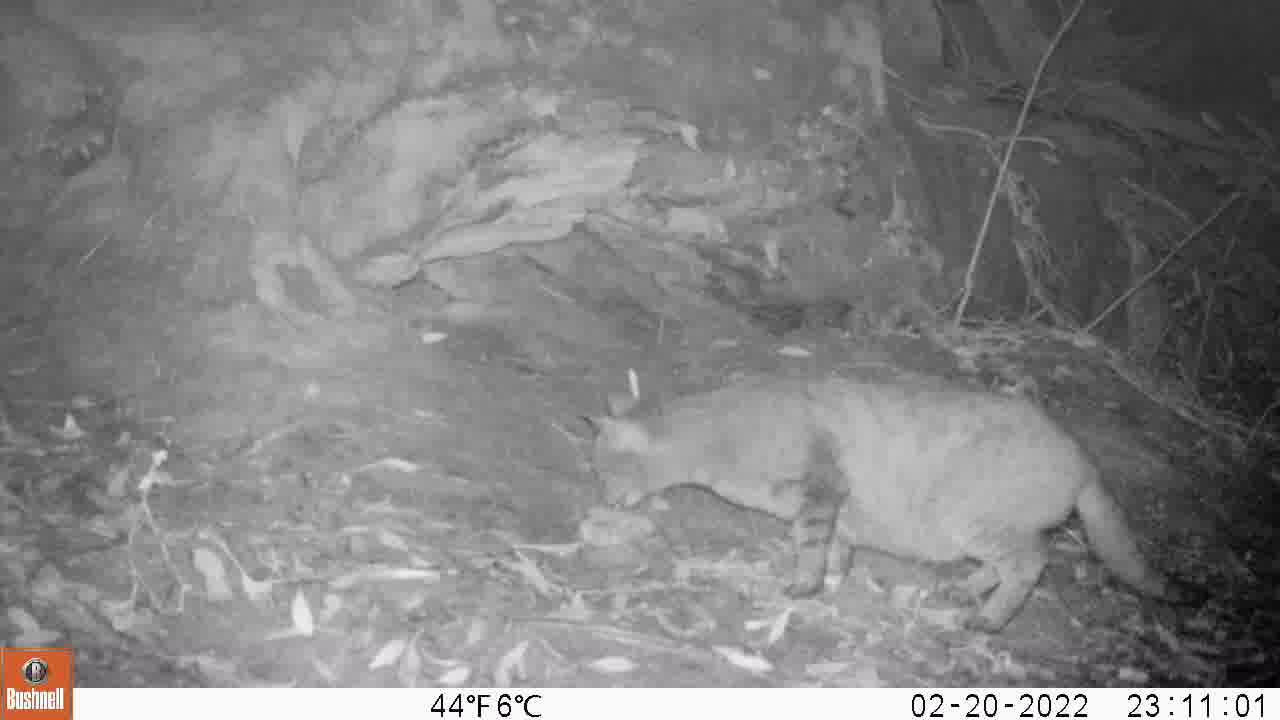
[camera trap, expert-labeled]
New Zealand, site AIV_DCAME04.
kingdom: Animalia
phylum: Chordata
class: Mammalia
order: Carnivora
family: Felidae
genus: Felis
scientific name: Felis catus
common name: domestic cat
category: cat